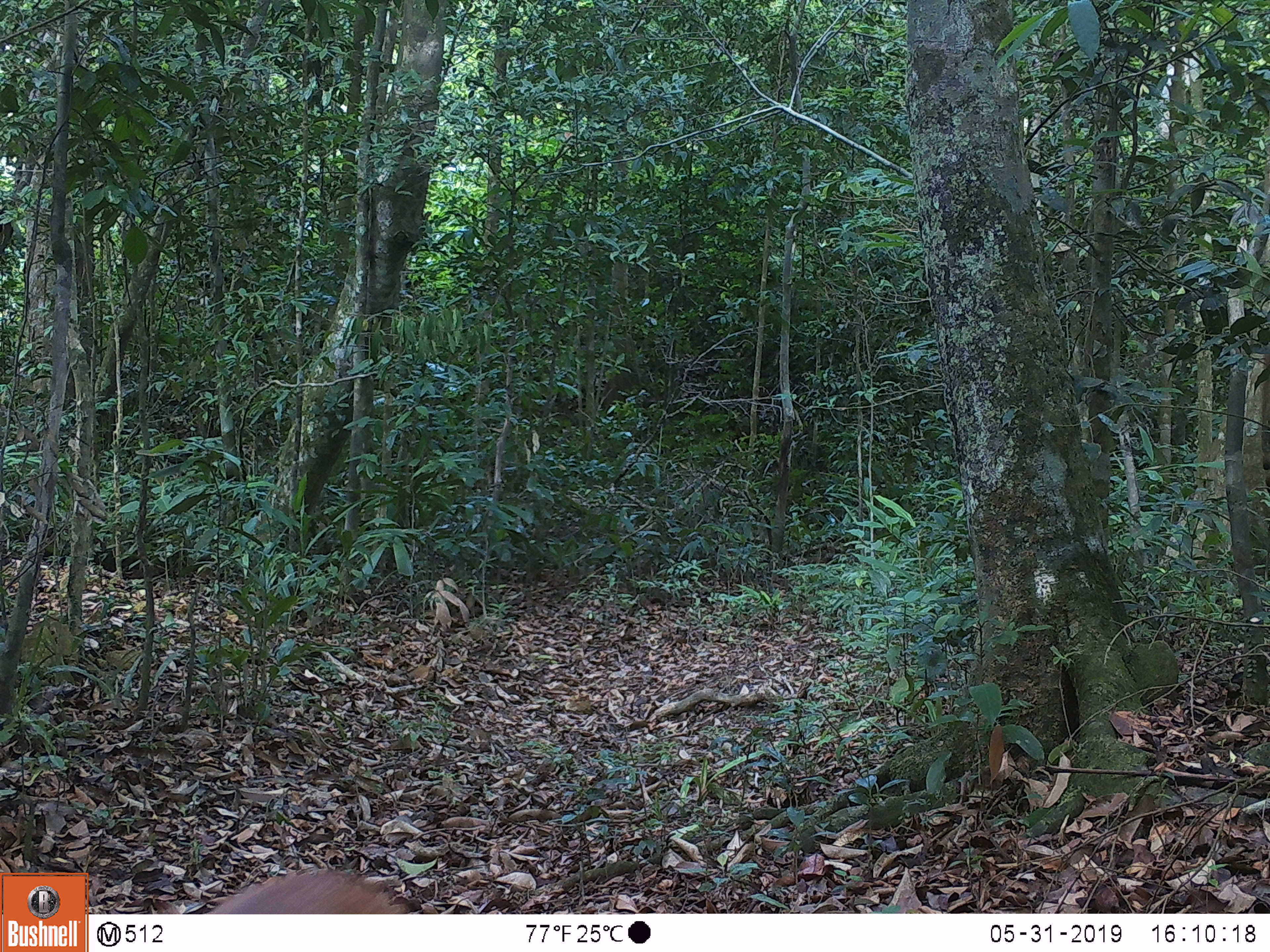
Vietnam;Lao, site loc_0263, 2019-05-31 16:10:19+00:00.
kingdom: Animalia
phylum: Chordata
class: Mammalia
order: Artiodactyla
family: Cervidae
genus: Muntiacus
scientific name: Muntiacus vuquangensis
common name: large-antlered muntjac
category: large antlered muntjac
Large antlered muntjac (large-antlered muntjac) (Muntiacus vuquangensis). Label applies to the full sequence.